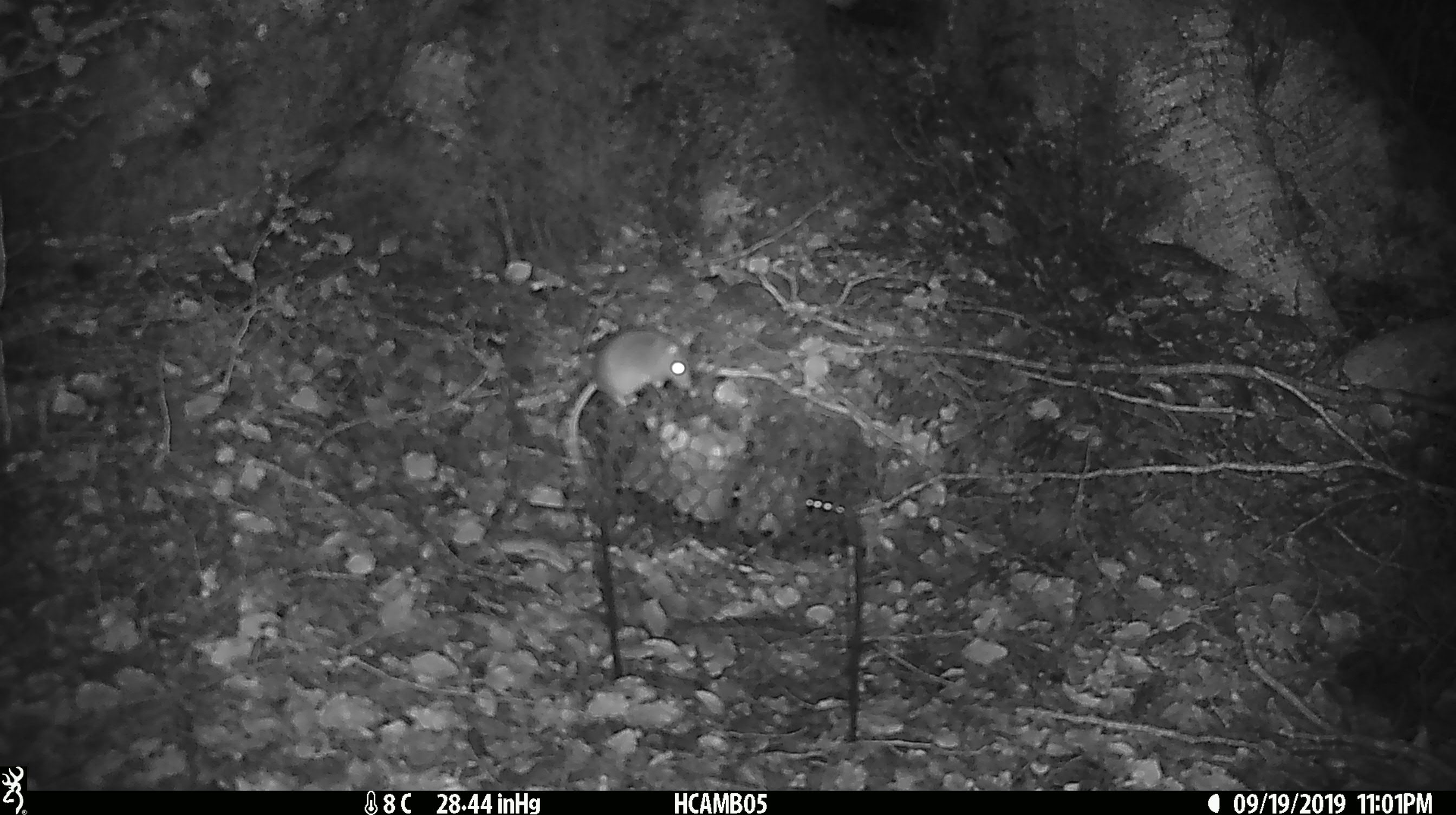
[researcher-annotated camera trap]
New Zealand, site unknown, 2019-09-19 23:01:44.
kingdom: Animalia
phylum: Chordata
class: Mammalia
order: Rodentia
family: Muridae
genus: Mus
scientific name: Mus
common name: mouse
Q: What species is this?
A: Mouse (Mus).